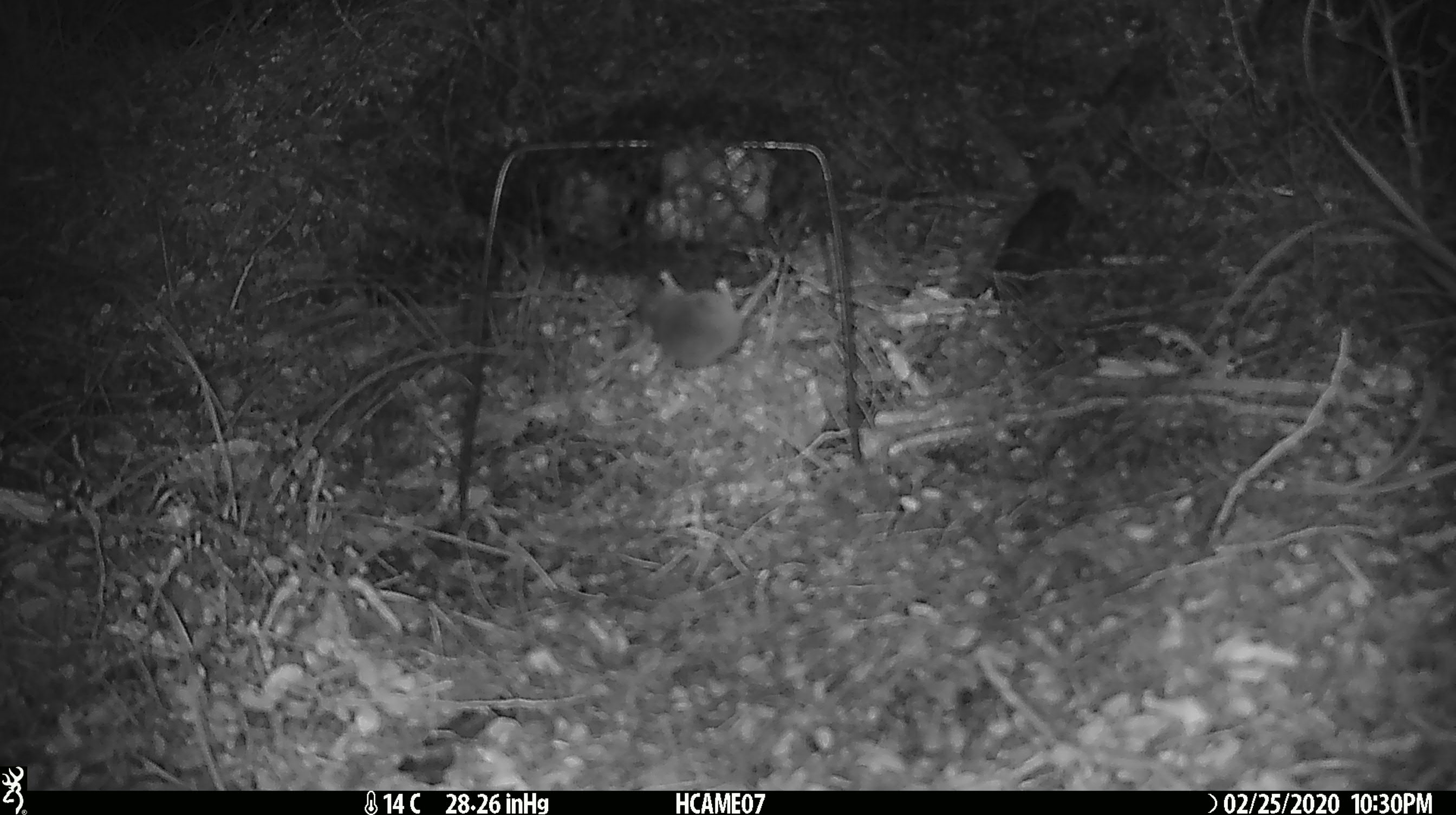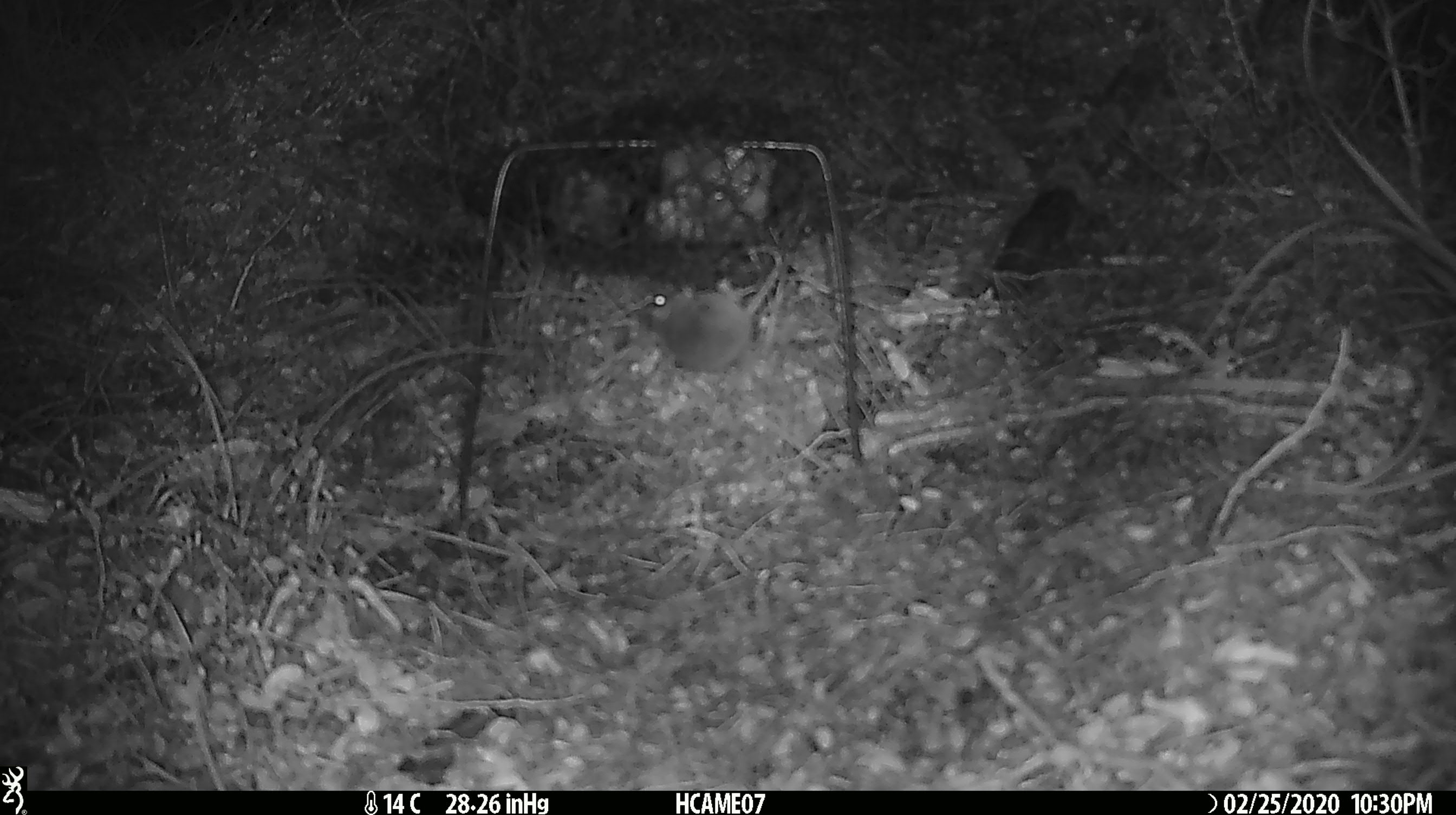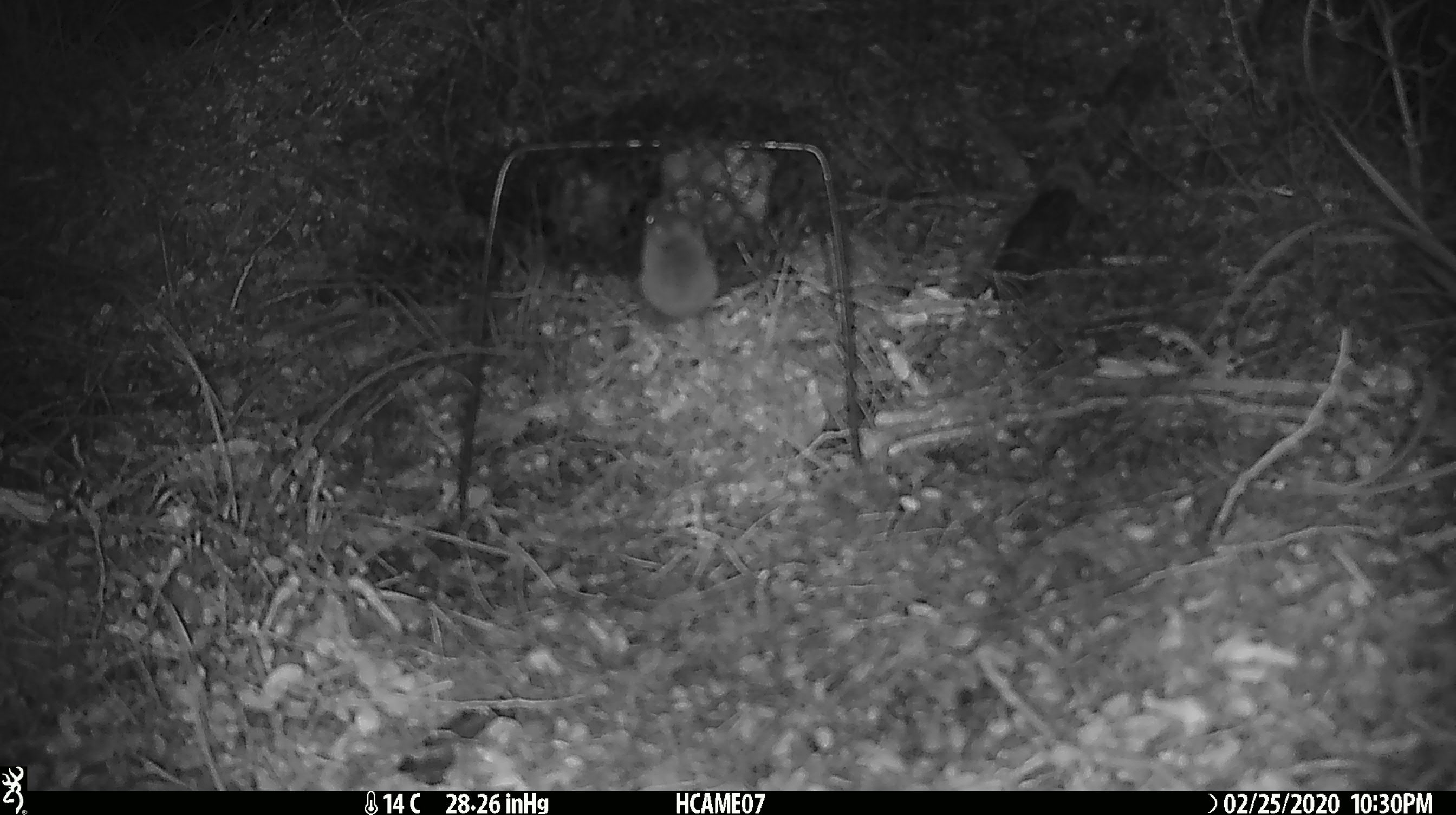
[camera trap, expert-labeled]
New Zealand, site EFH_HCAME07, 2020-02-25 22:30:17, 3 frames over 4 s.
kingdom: Animalia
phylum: Chordata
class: Mammalia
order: Rodentia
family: Muridae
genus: Mus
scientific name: Mus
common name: mouse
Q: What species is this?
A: Mouse (Mus).